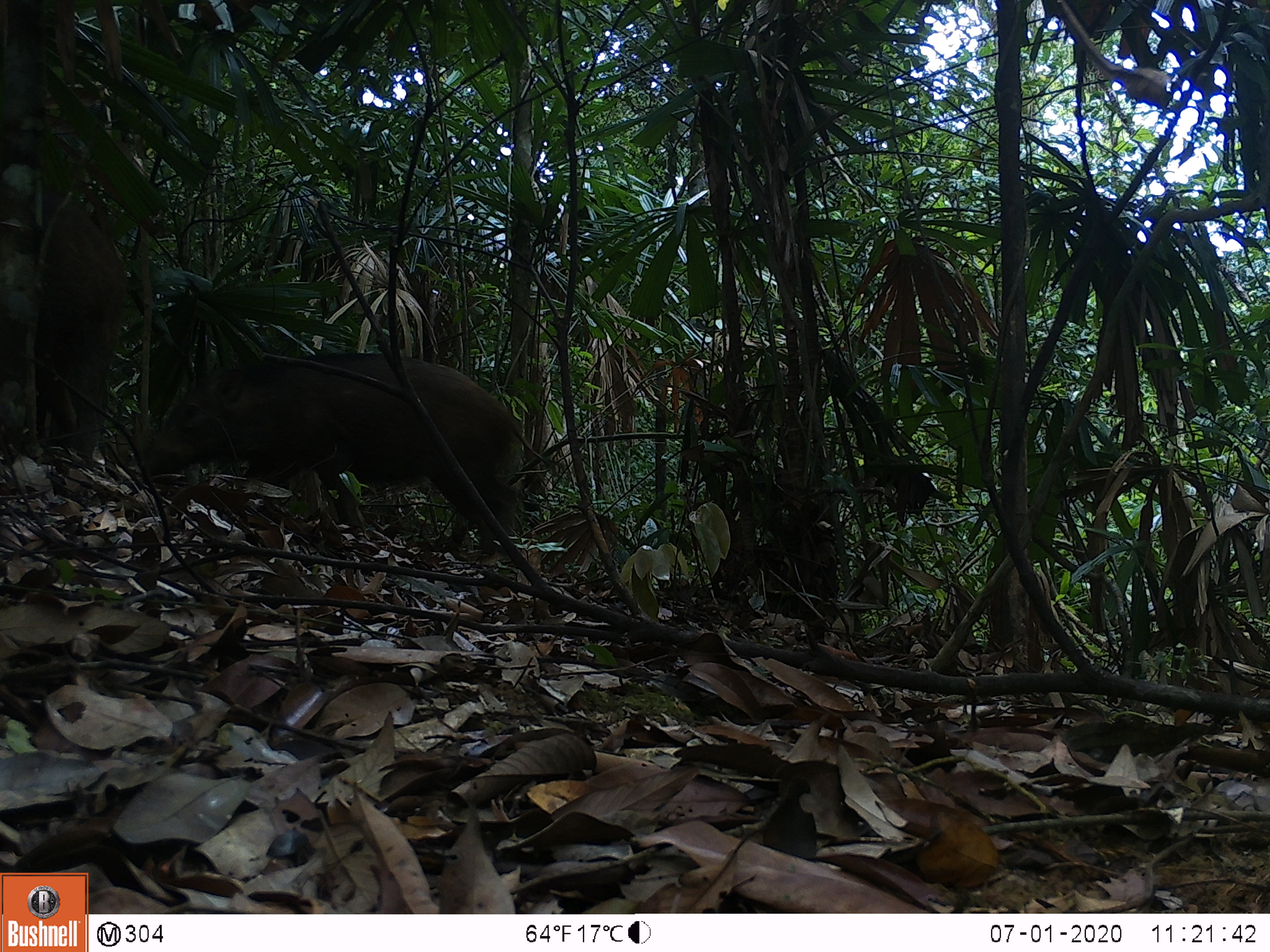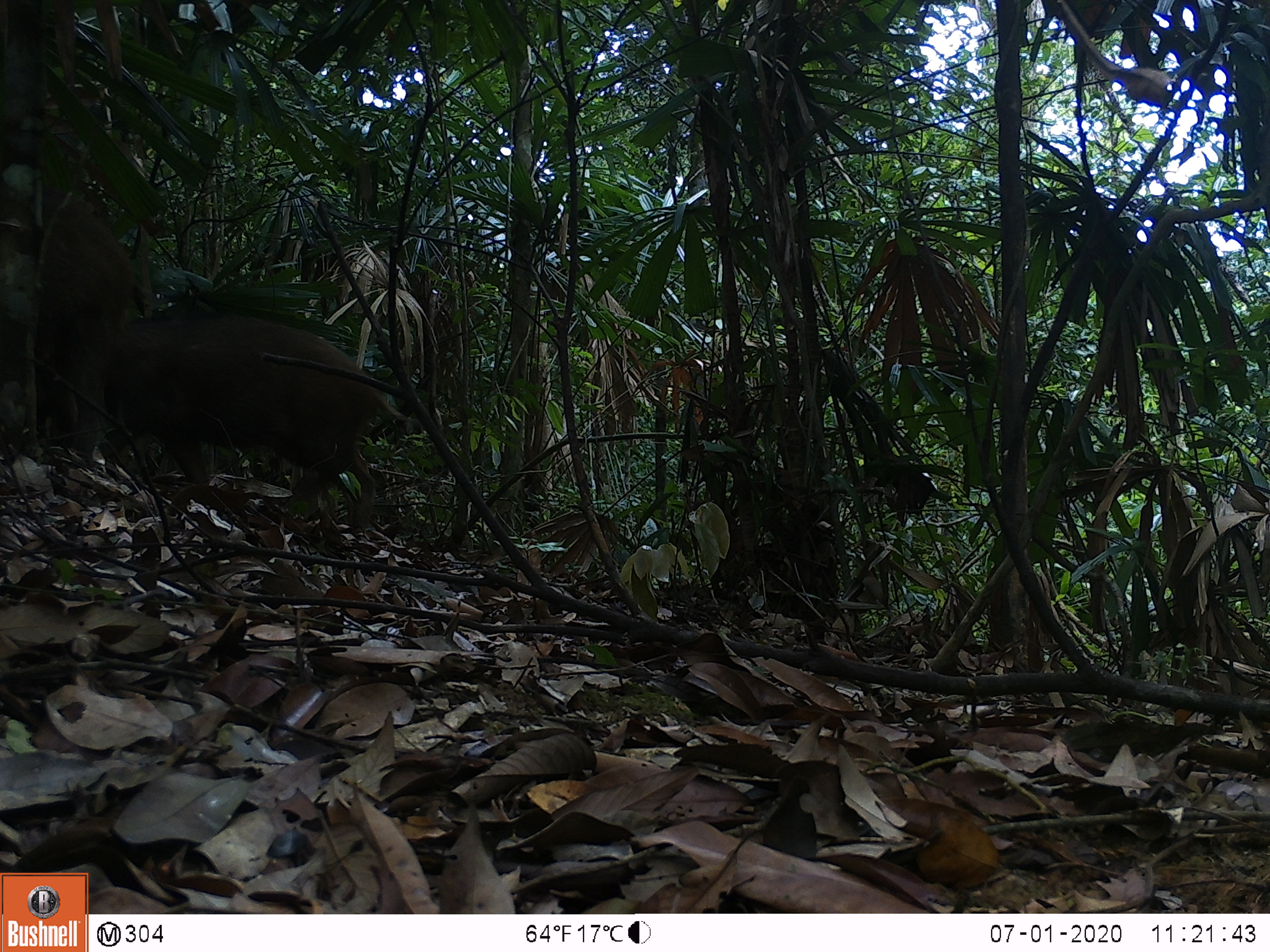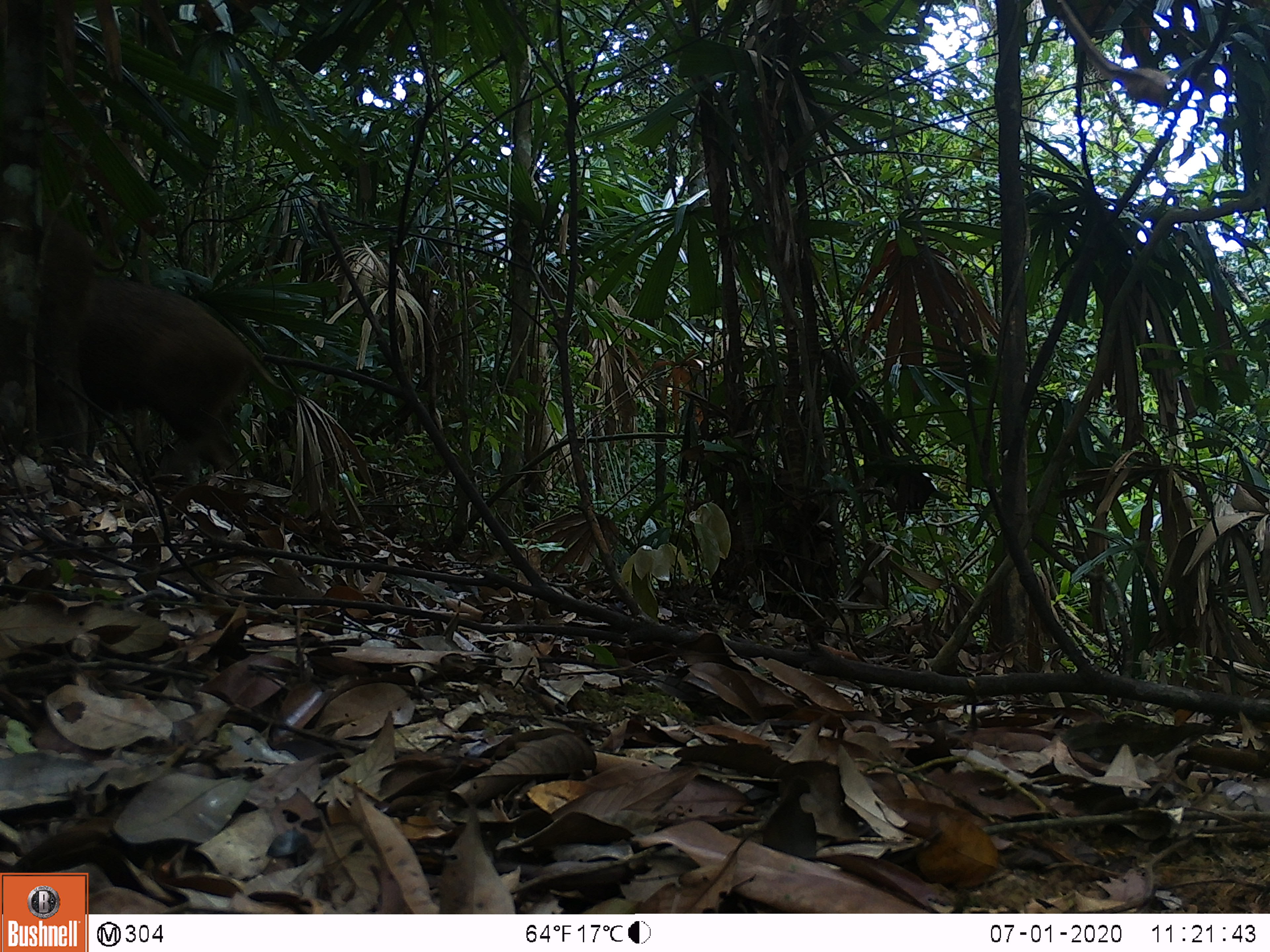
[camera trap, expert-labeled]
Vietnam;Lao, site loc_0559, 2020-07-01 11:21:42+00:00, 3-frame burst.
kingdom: Animalia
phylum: Chordata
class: Mammalia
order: Artiodactyla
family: Suidae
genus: Sus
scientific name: Sus scrofa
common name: eurasian wild pig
Eurasian wild pig (Sus scrofa). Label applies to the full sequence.